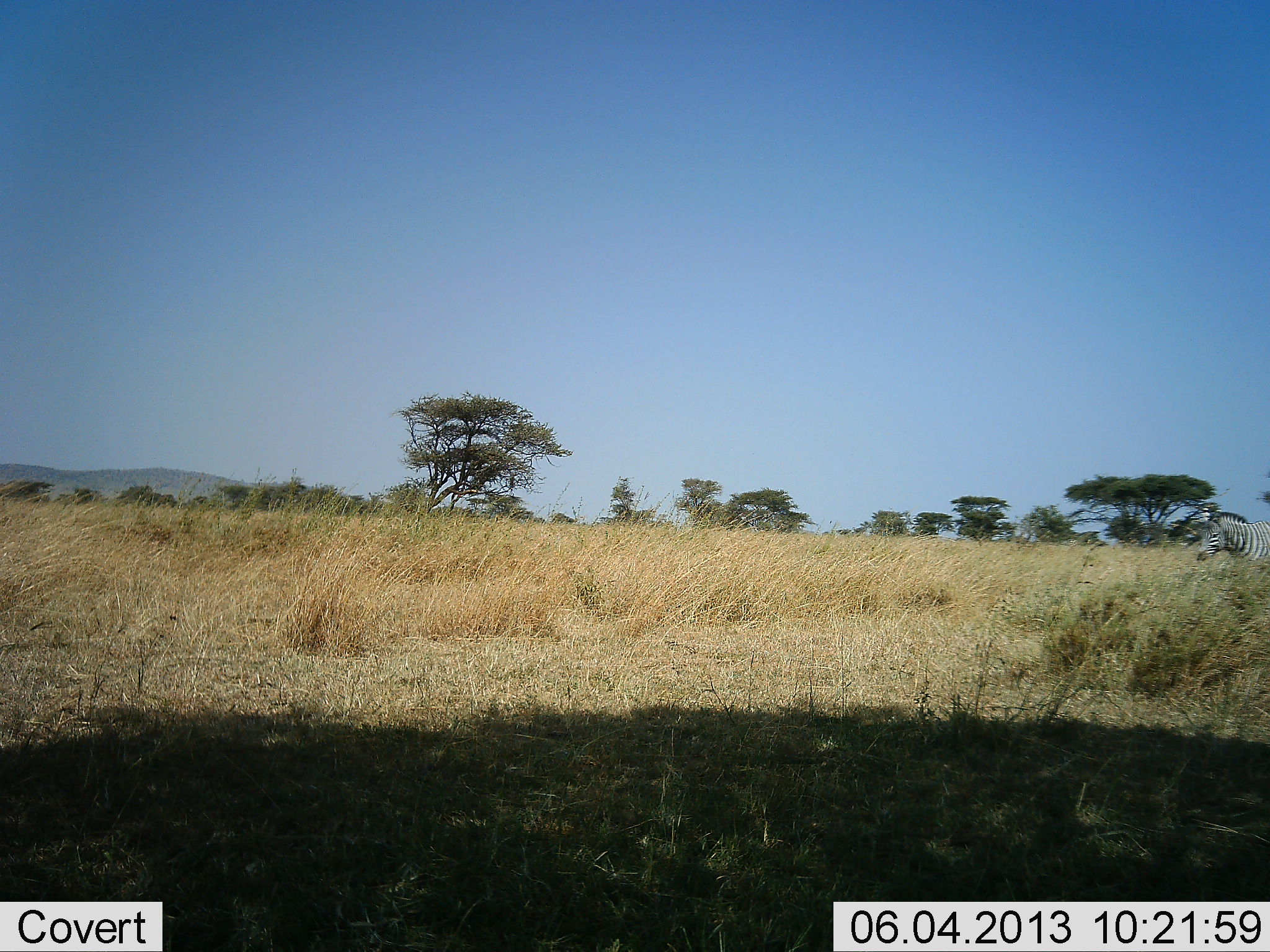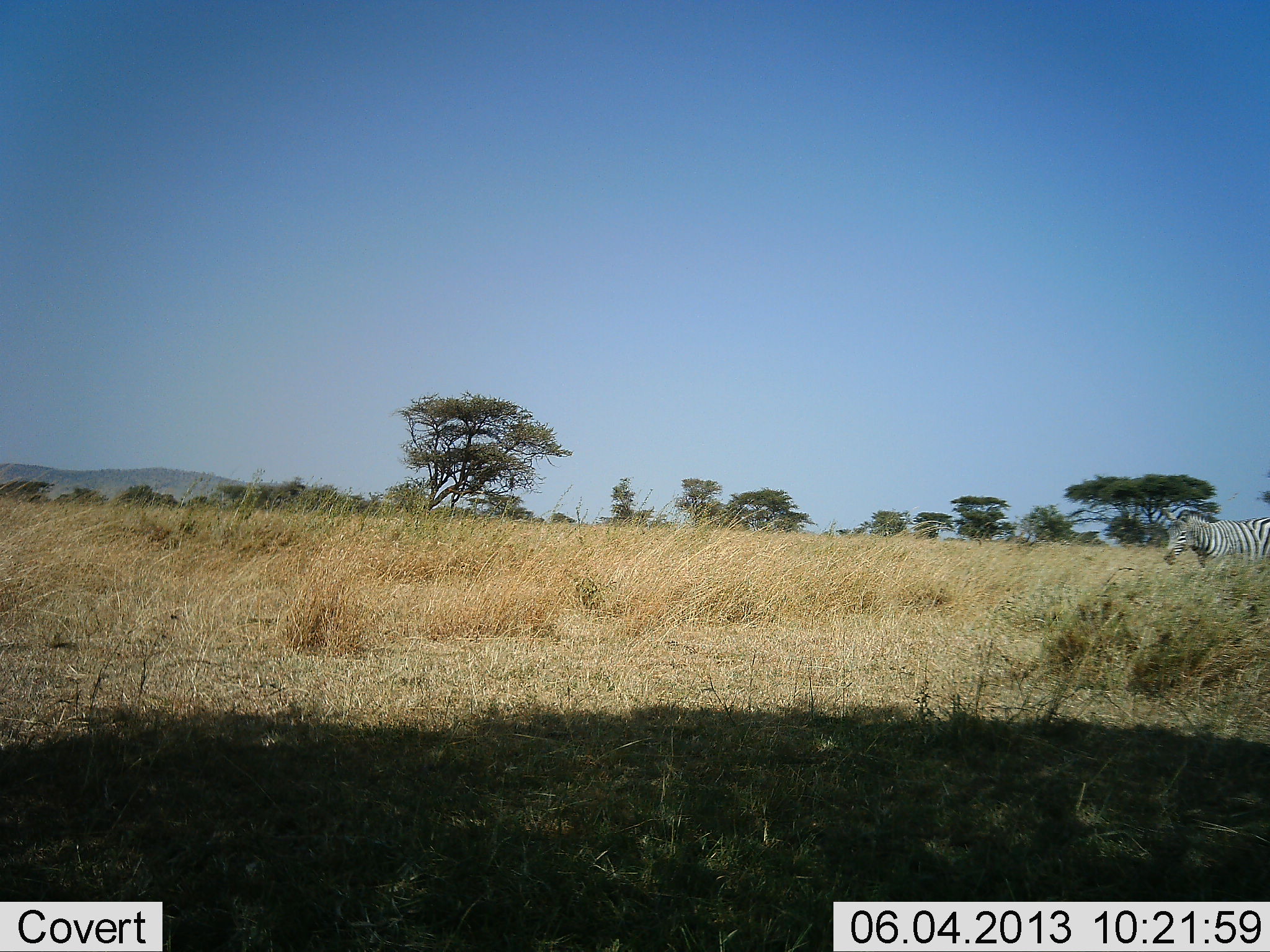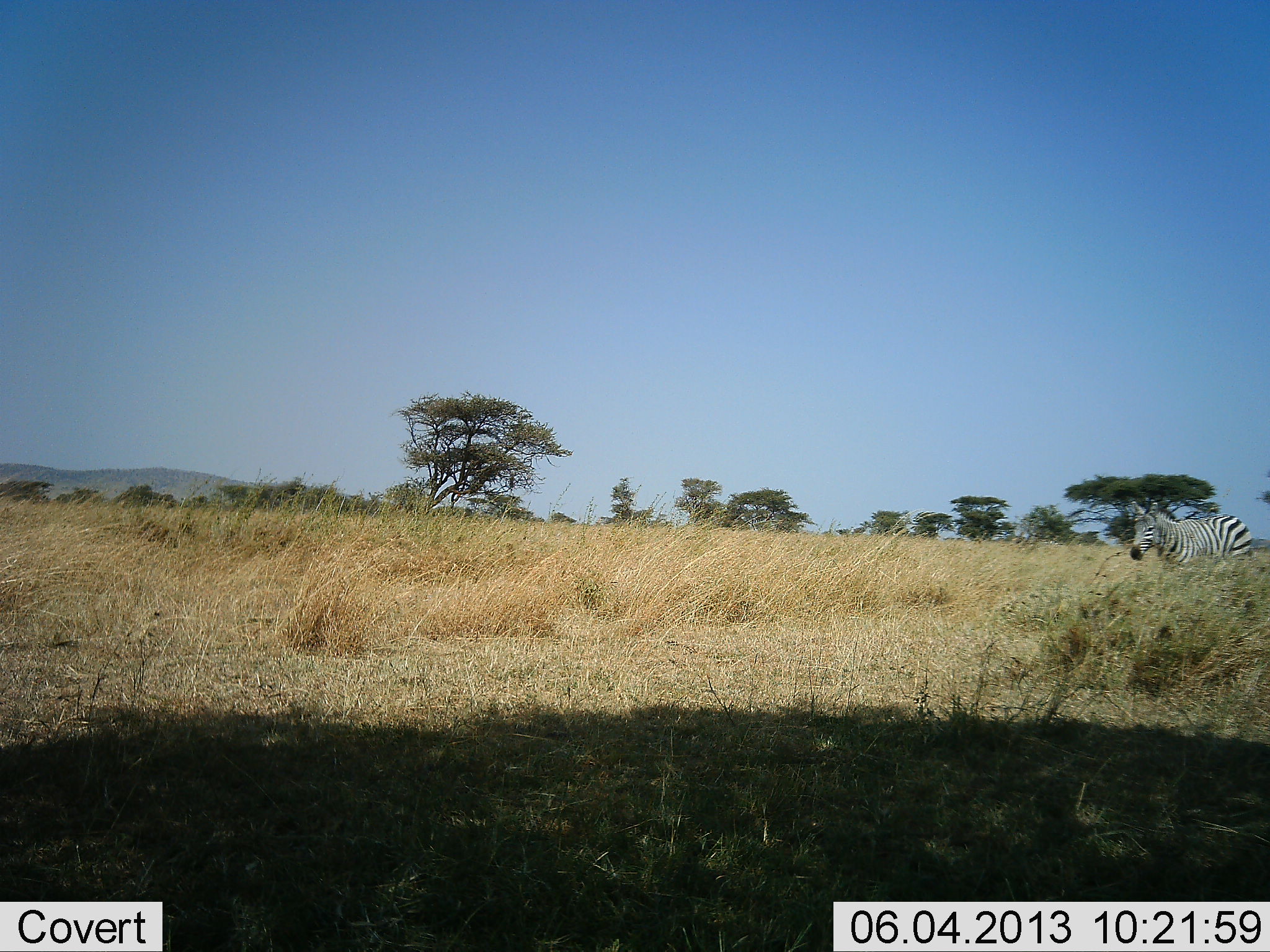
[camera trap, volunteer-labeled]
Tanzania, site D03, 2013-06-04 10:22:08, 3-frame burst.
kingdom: Animalia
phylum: Chordata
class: Mammalia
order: Perissodactyla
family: Equidae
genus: Equus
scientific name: Equus quagga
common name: plains zebra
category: zebra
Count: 1.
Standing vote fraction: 0%.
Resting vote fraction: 0%.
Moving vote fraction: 100%.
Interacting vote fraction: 0%.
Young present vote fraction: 0%.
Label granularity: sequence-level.